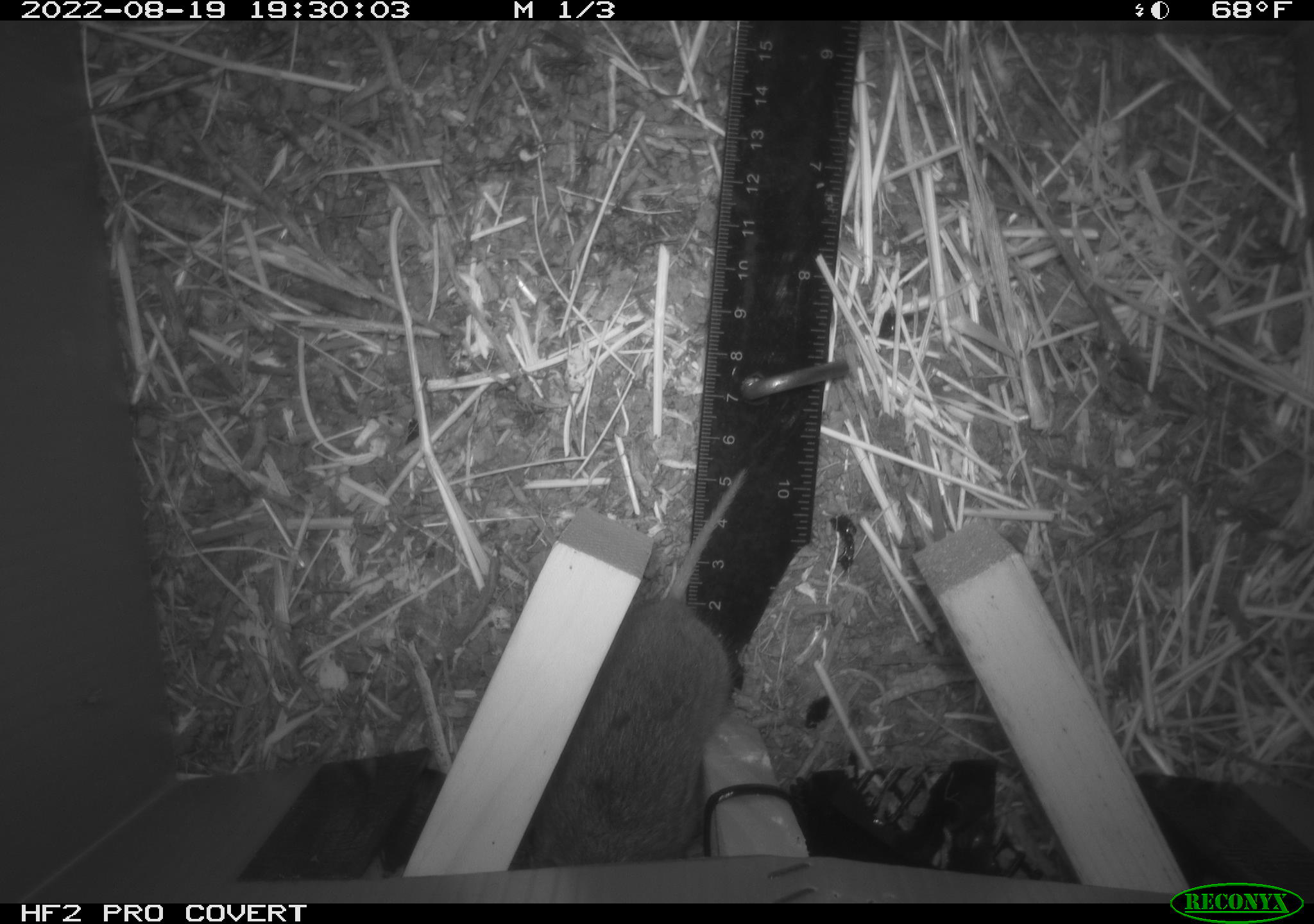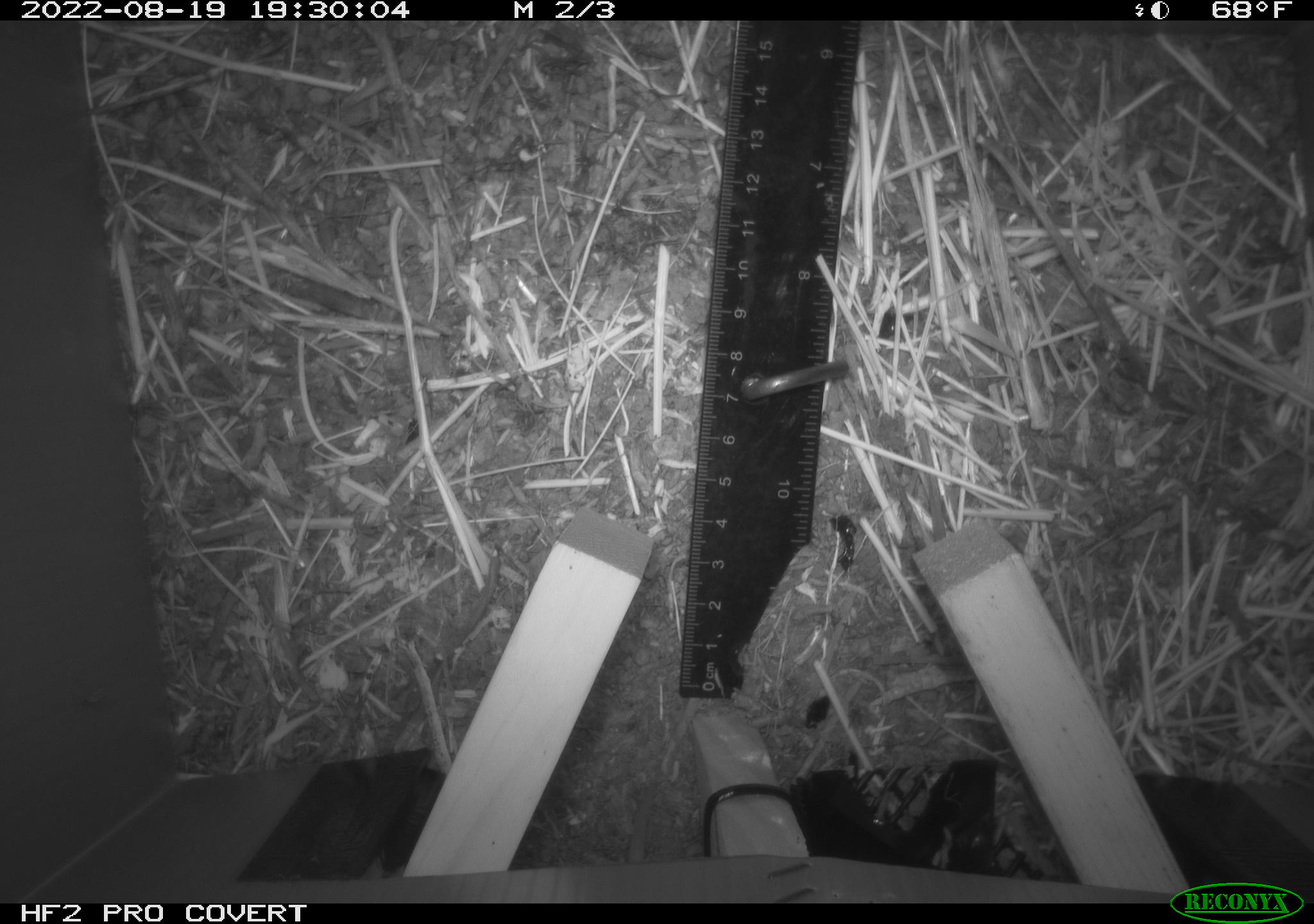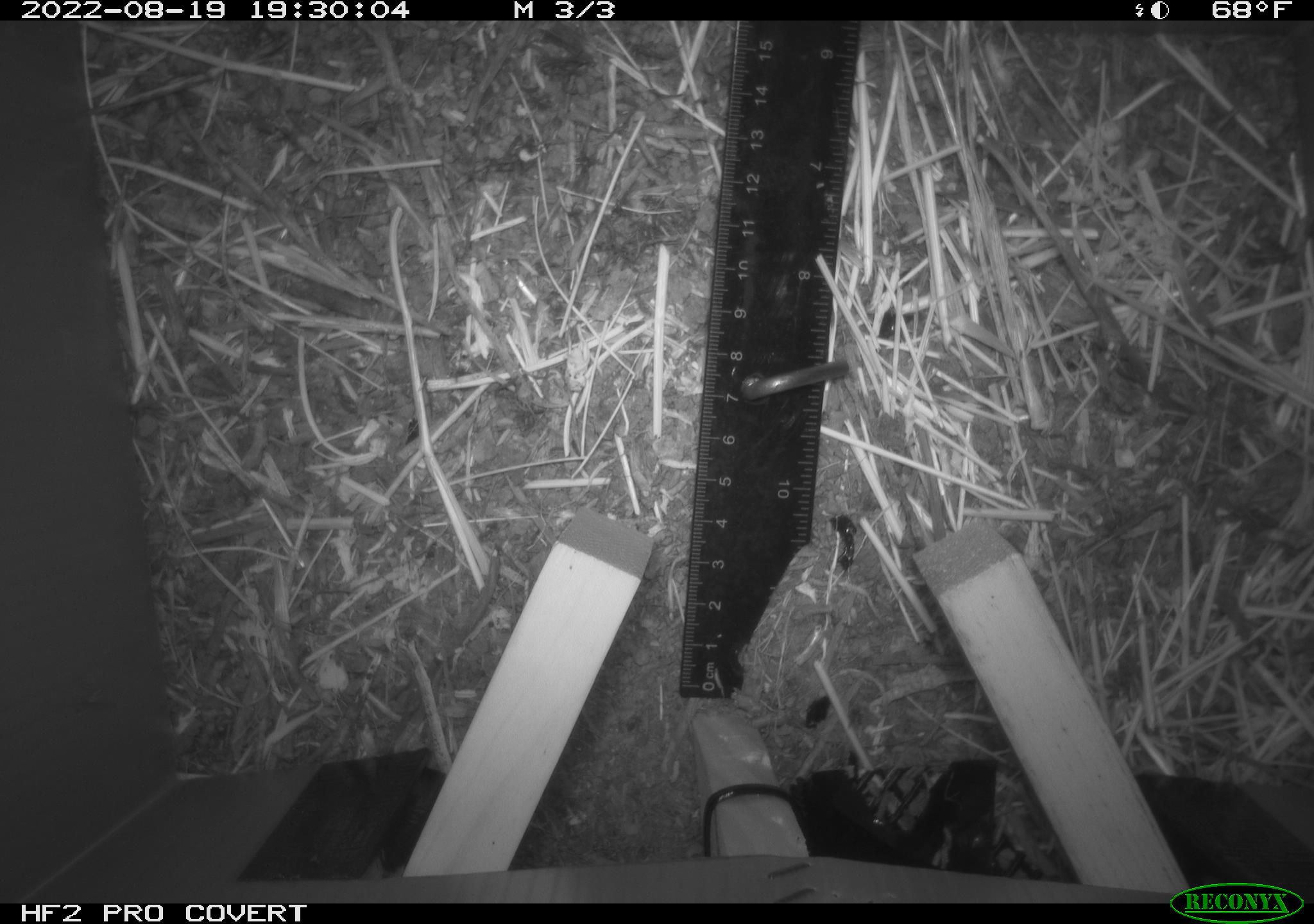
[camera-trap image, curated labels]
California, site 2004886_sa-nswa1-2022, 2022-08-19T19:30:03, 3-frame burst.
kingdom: Animalia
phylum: Chordata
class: Mammalia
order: Rodentia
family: Cricetidae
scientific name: Cricetidae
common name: hamsters, voles, lemmings, and allies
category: cricetidae family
Cricetidae family (hamsters, voles, lemmings, and allies) (Cricetidae).